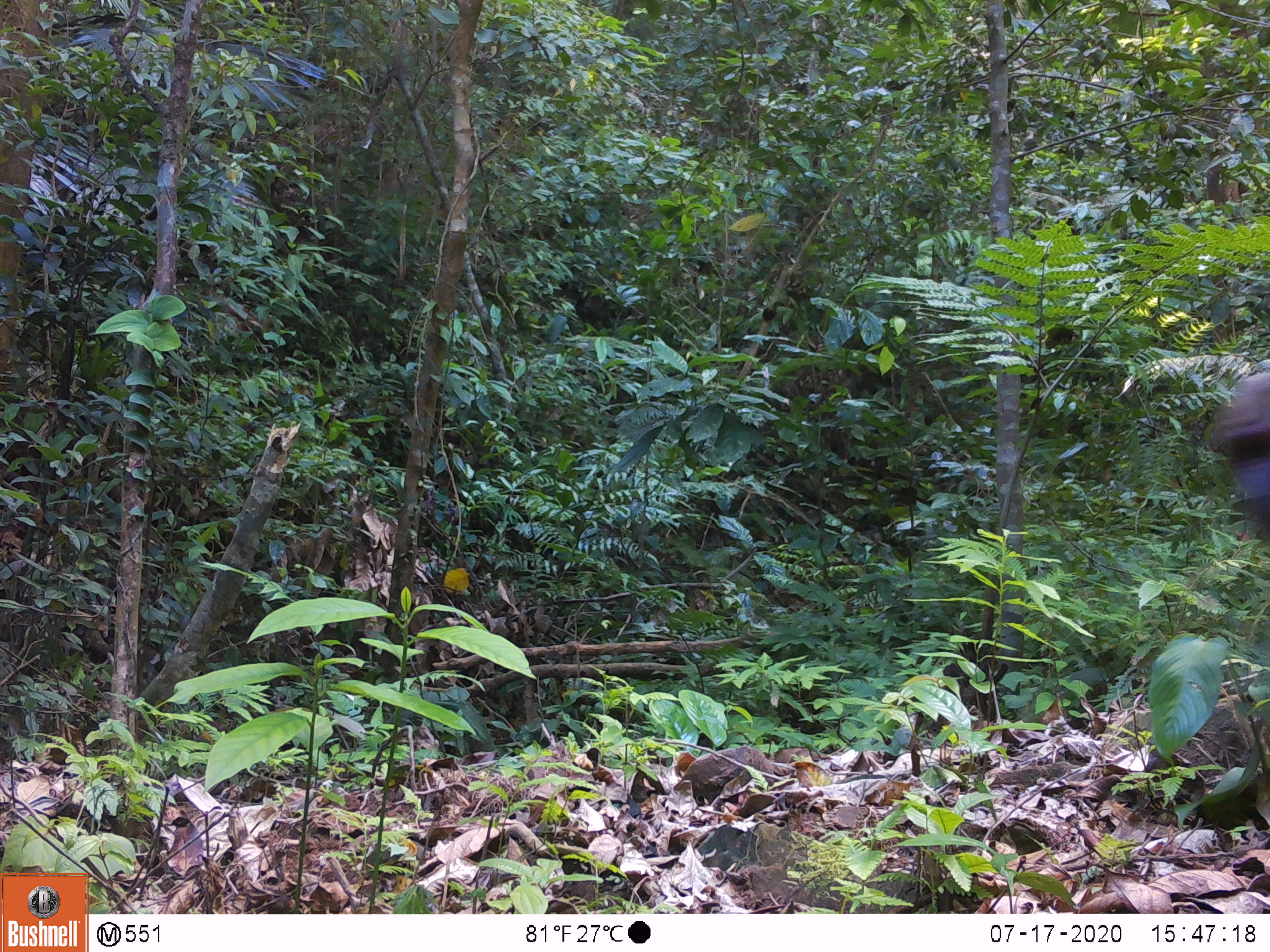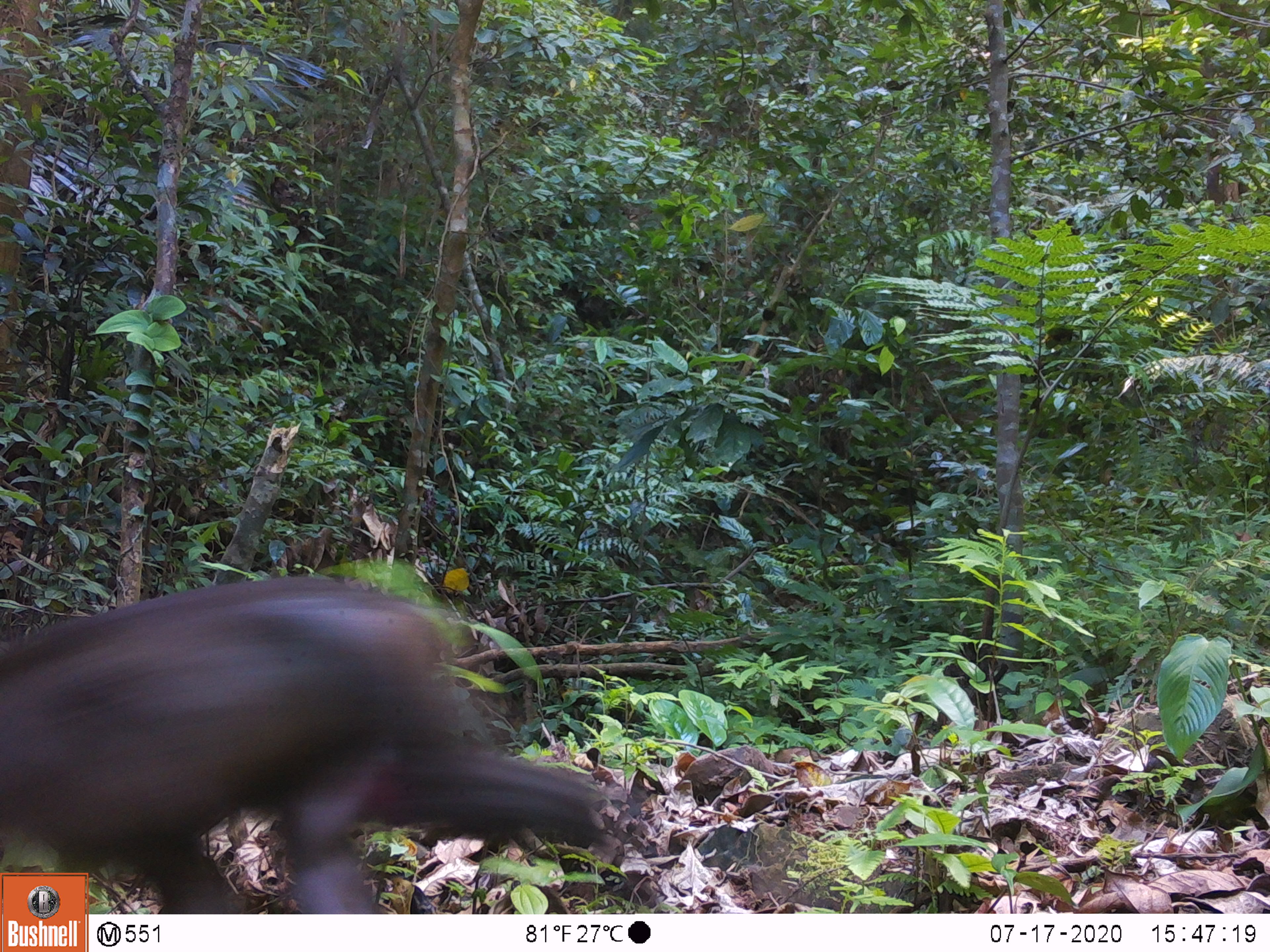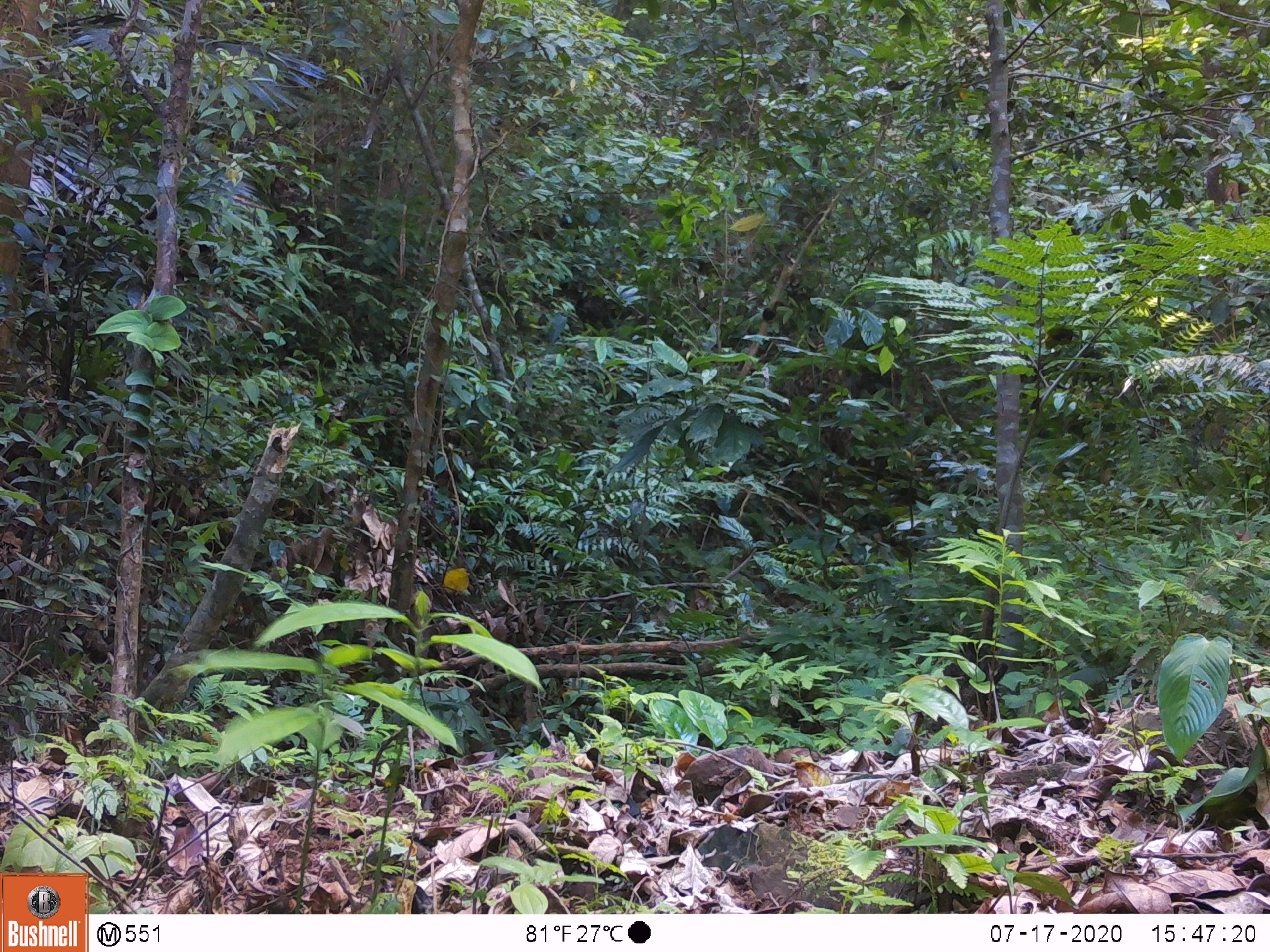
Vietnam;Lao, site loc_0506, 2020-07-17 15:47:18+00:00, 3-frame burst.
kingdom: Animalia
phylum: Chordata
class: Mammalia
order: Primates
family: Cercopithecidae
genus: Macaca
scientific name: Macaca arctoides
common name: stump-tailed macaque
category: stump tailed macaque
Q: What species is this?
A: Stump tailed macaque (stump-tailed macaque) (Macaca arctoides).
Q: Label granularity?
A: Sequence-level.